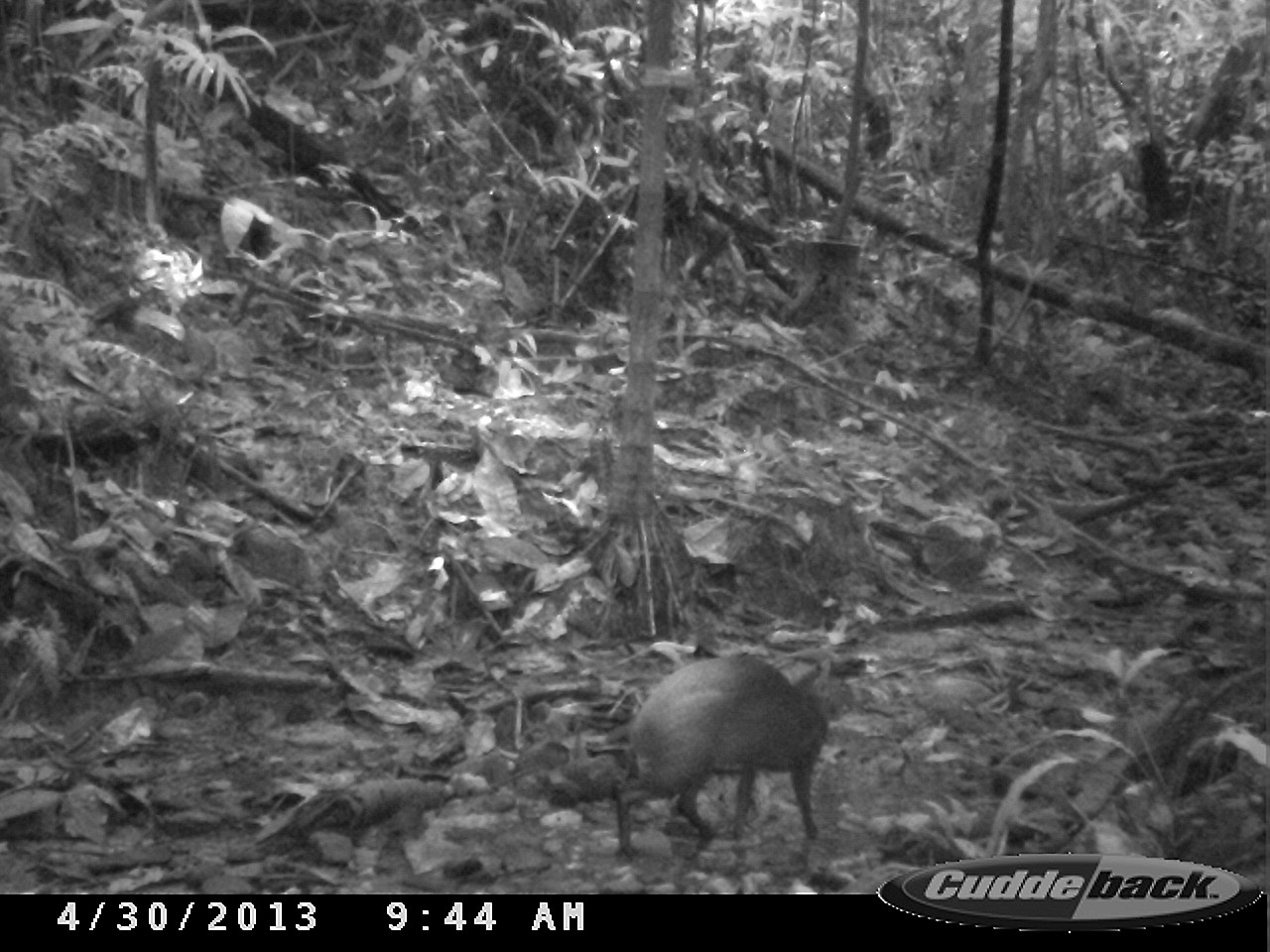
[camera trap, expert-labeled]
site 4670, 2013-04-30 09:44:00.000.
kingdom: Animalia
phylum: Chordata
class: Mammalia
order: Rodentia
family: Dasyproctidae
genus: Dasyprocta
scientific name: Dasyprocta leporina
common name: red-rumped agouti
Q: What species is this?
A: Dasyprocta leporina (red-rumped agouti).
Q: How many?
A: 1.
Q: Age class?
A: Adult.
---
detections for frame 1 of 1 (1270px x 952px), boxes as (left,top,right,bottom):
dasyprocta leporina: (609,652,874,873)